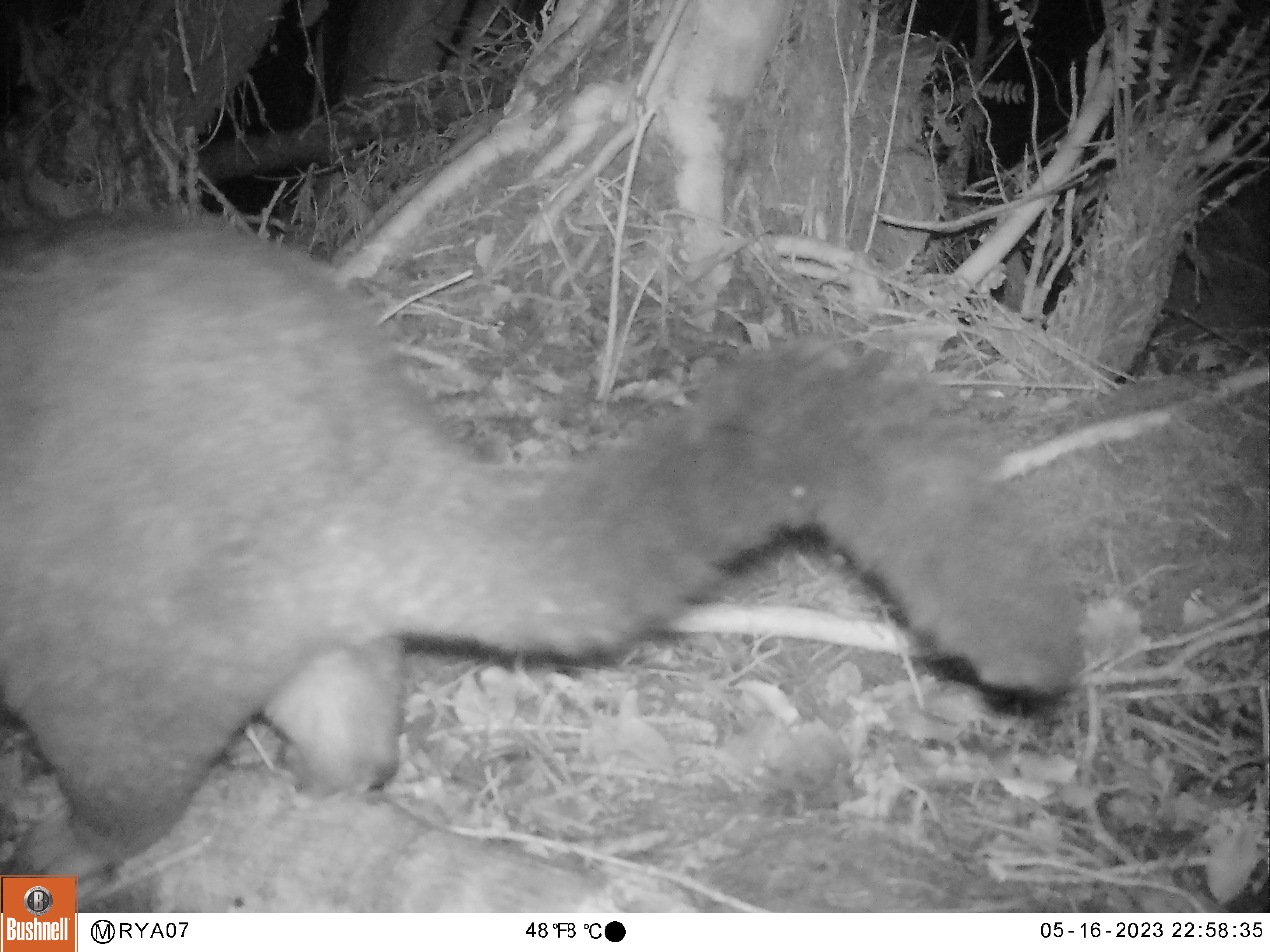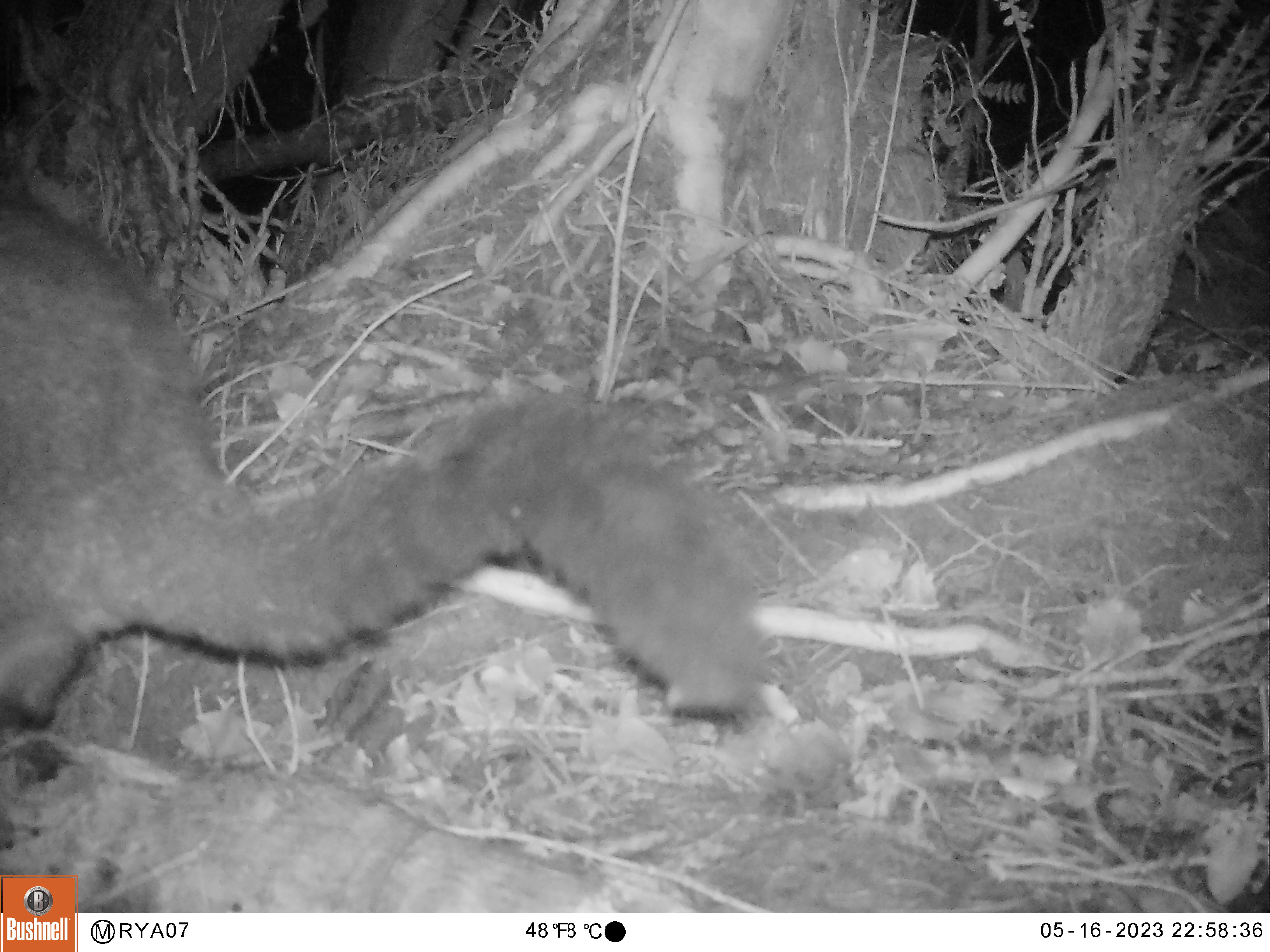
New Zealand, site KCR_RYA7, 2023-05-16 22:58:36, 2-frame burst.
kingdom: Animalia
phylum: Chordata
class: Mammalia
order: Diprotodontia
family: Phalangeridae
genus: Trichosurus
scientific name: Trichosurus vulpecula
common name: common brushtail possum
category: possum